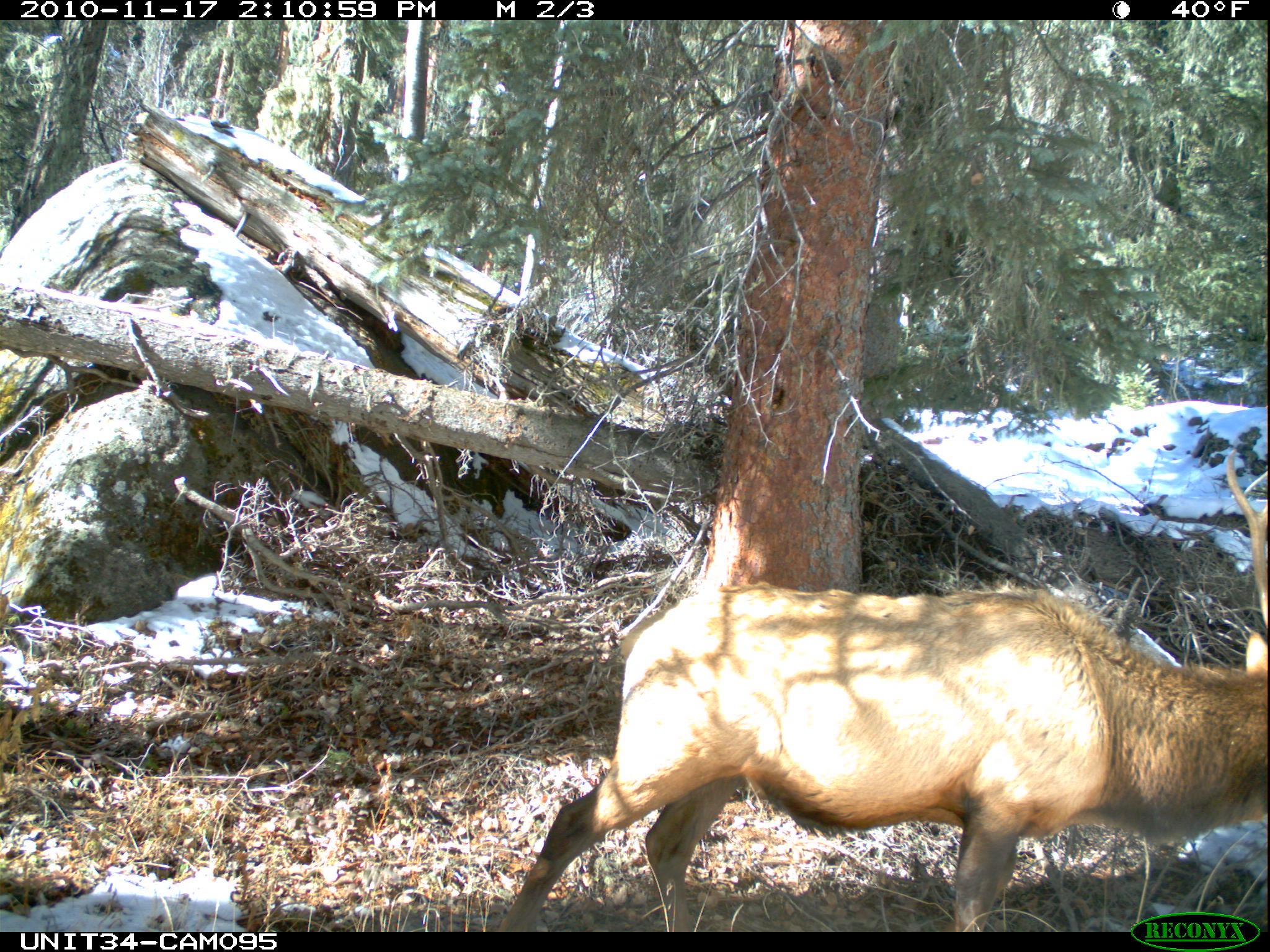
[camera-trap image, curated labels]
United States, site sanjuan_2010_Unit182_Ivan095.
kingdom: Animalia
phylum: Chordata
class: Mammalia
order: Artiodactyla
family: Cervidae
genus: Cervus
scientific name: Cervus elaphus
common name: red deer